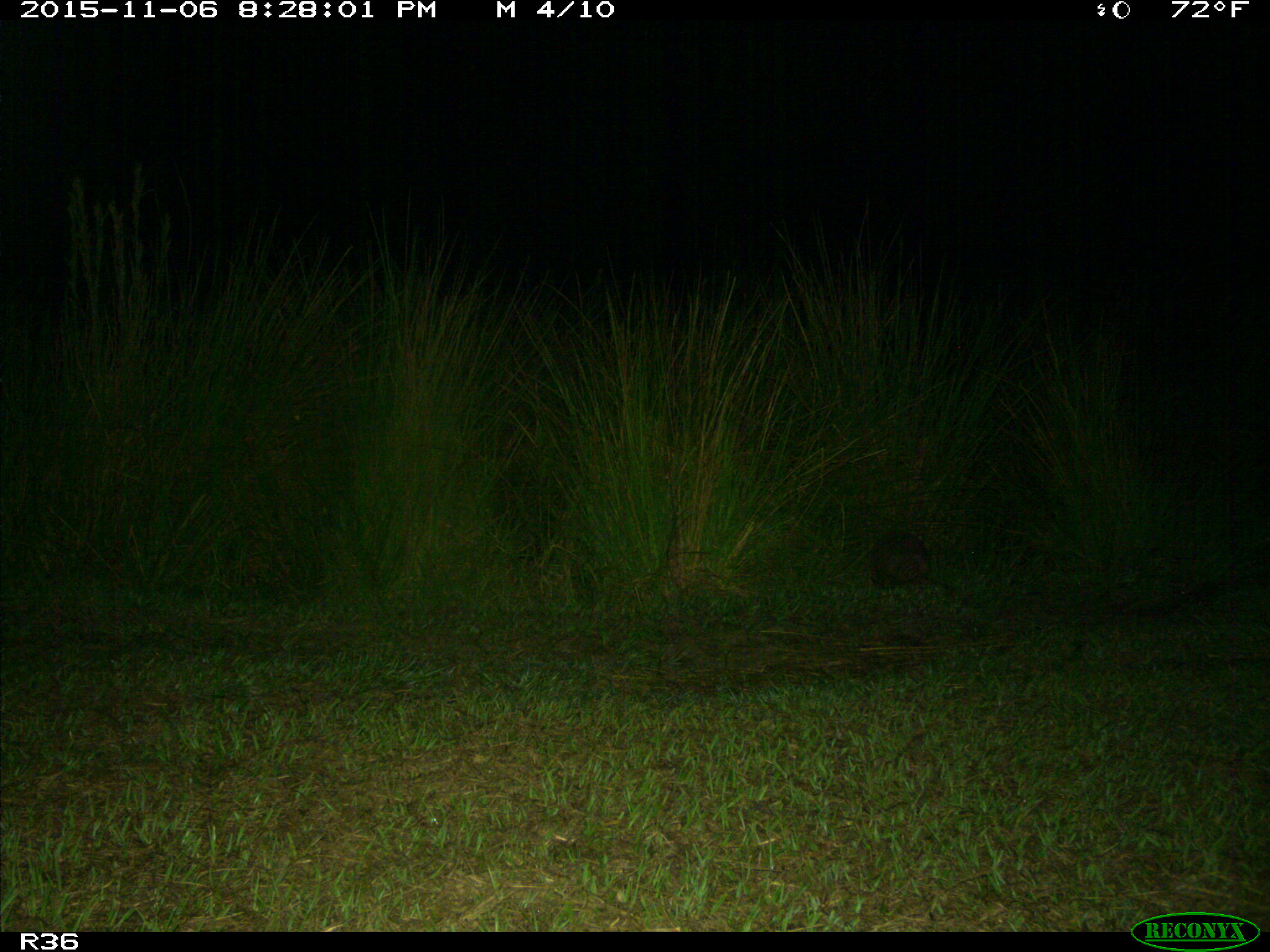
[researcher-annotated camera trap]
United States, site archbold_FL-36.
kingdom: Animalia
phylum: Chordata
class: Mammalia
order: Cingulata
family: Dasypodidae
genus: Dasypus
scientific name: Dasypus novemcinctus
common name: nine-banded armadillo